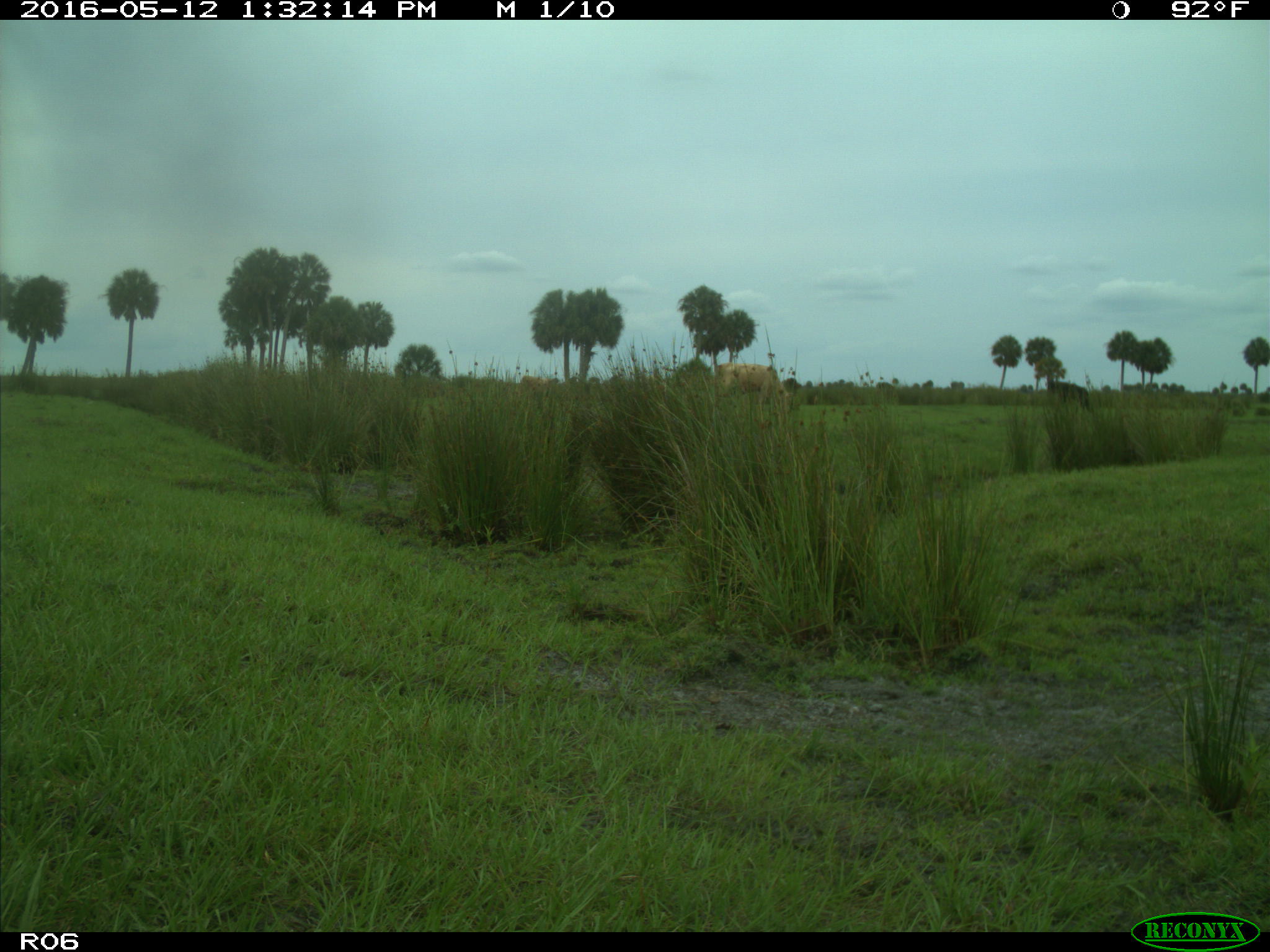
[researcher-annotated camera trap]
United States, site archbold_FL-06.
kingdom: Animalia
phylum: Chordata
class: Mammalia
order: Artiodactyla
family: Bovidae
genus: Bos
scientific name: Bos taurus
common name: domestic cow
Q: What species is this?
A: Bos taurus (domestic cow).